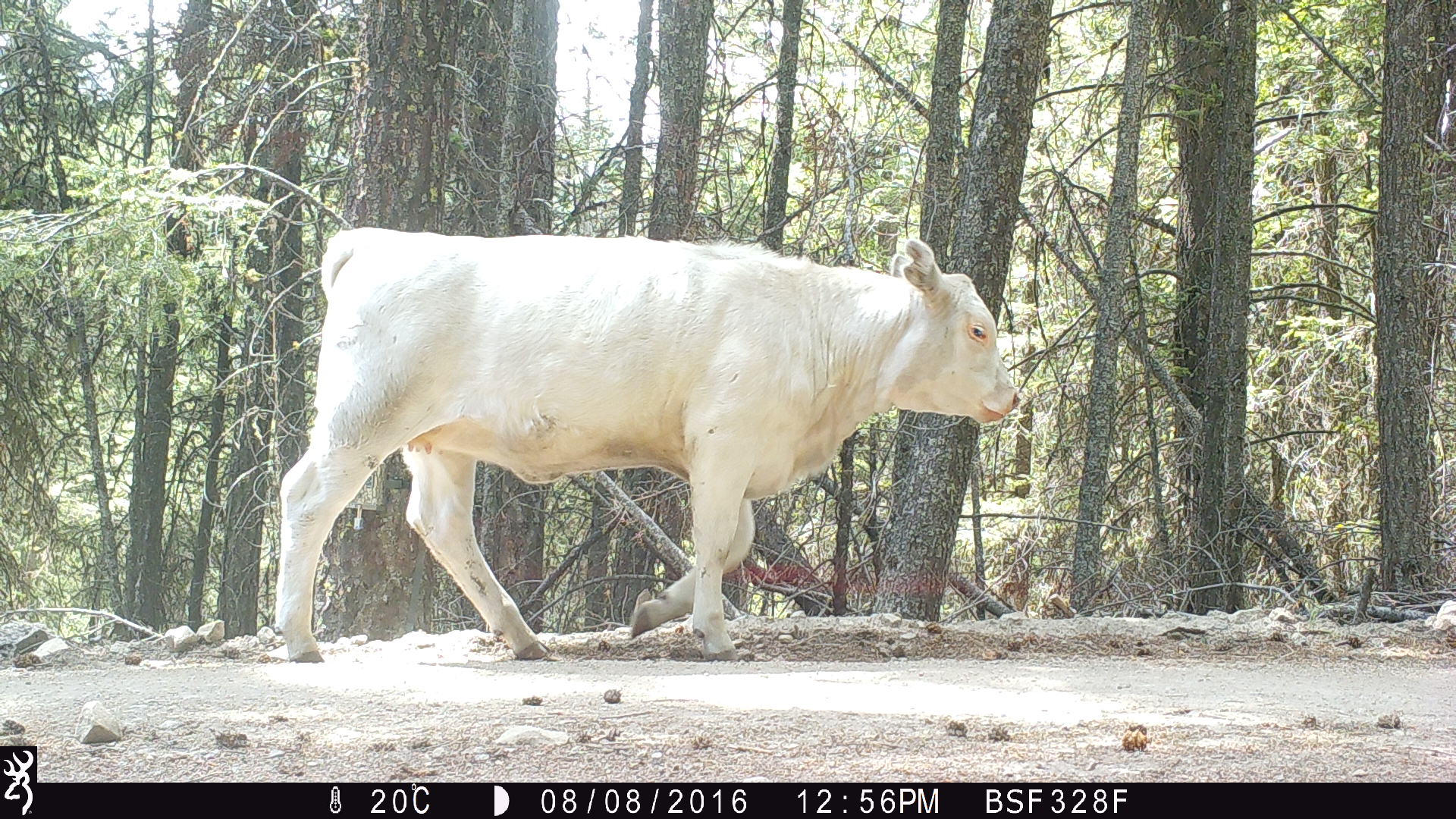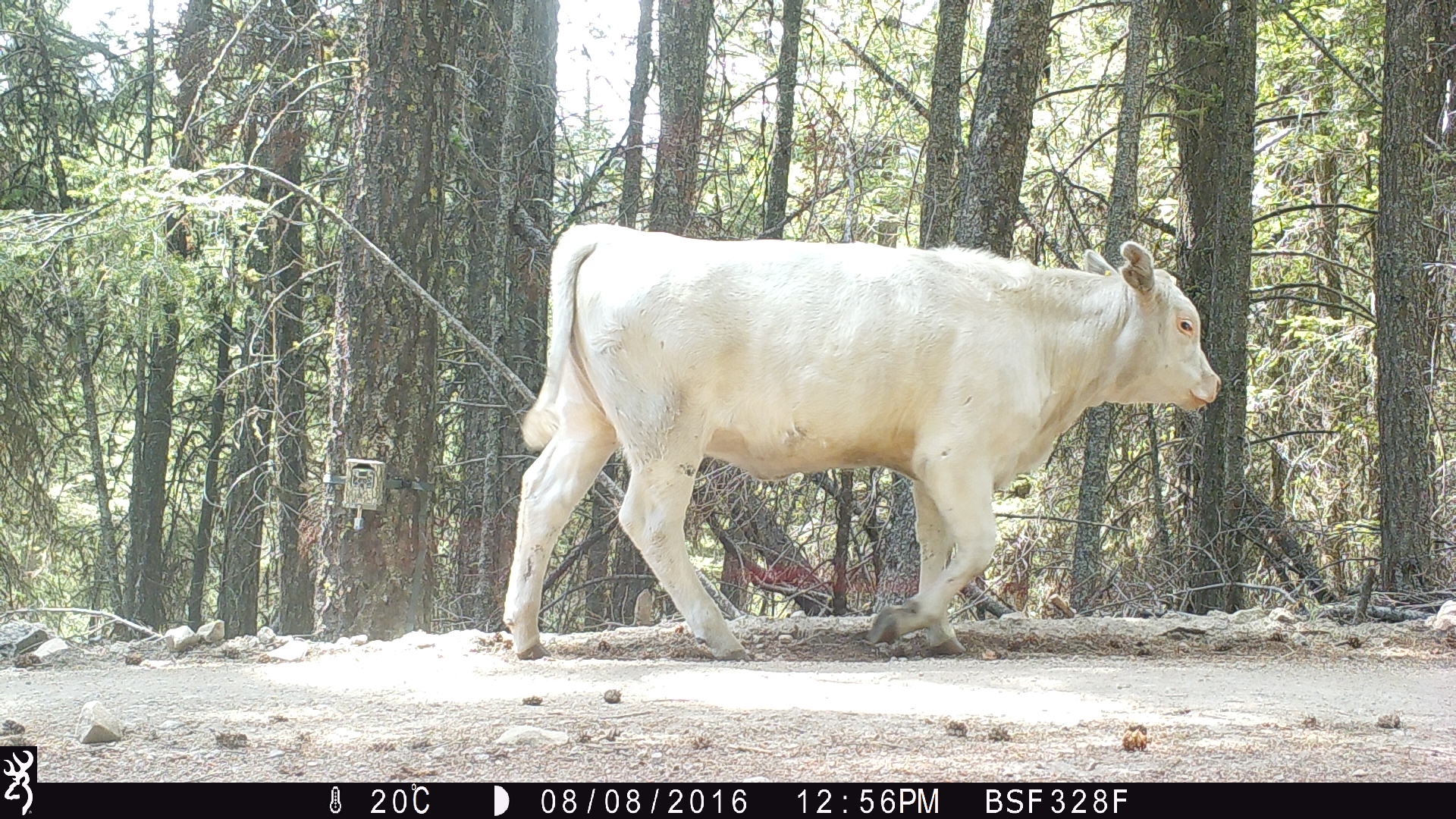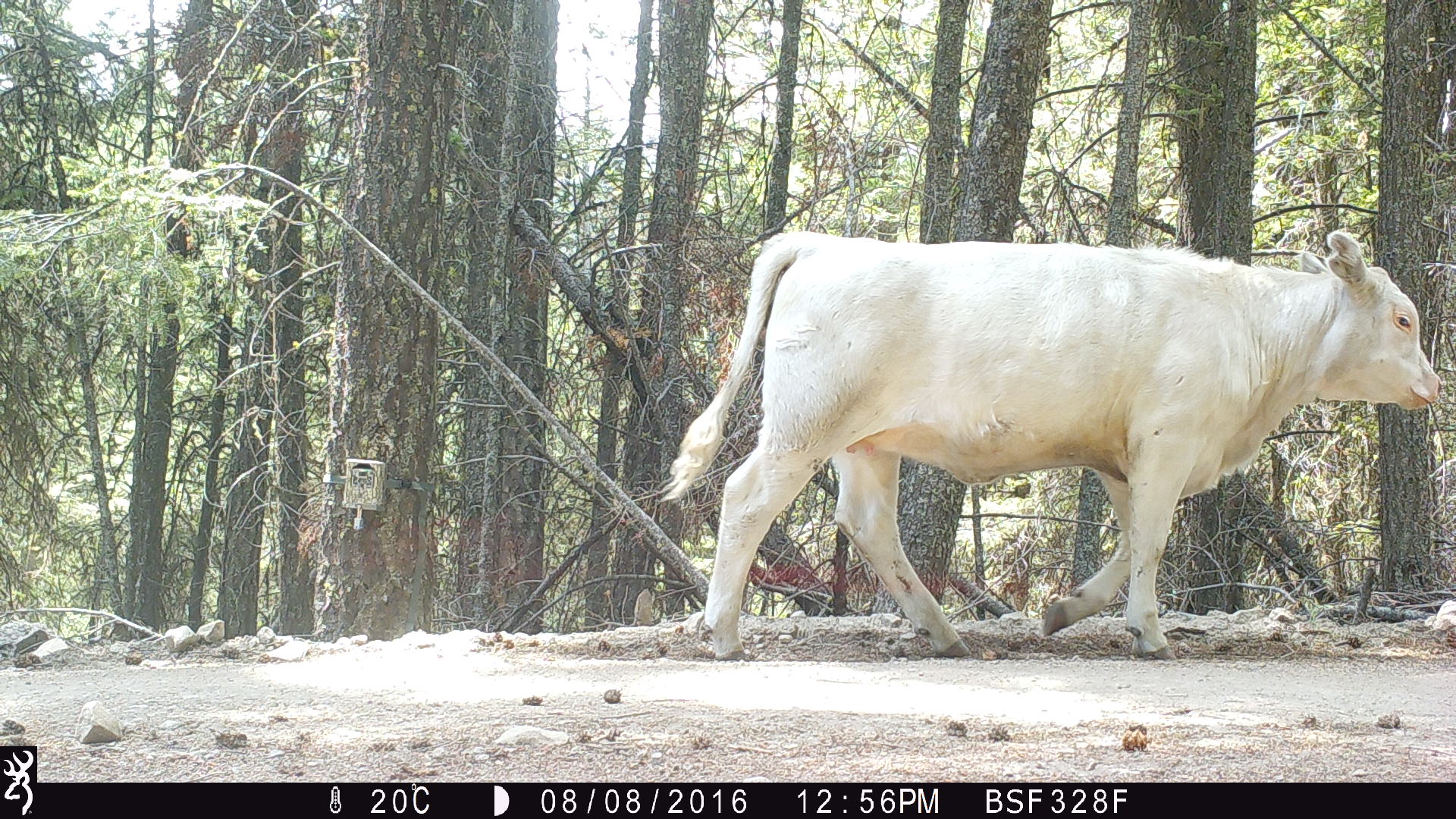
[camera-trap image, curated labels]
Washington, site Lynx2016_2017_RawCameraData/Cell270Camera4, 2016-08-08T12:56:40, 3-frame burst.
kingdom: Animalia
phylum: Chordata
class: Mammalia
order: Artiodactyla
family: Bovidae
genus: Bos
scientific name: Bos taurus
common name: domestic cattle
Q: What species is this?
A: Domestic cattle (Bos taurus).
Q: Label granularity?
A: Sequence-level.